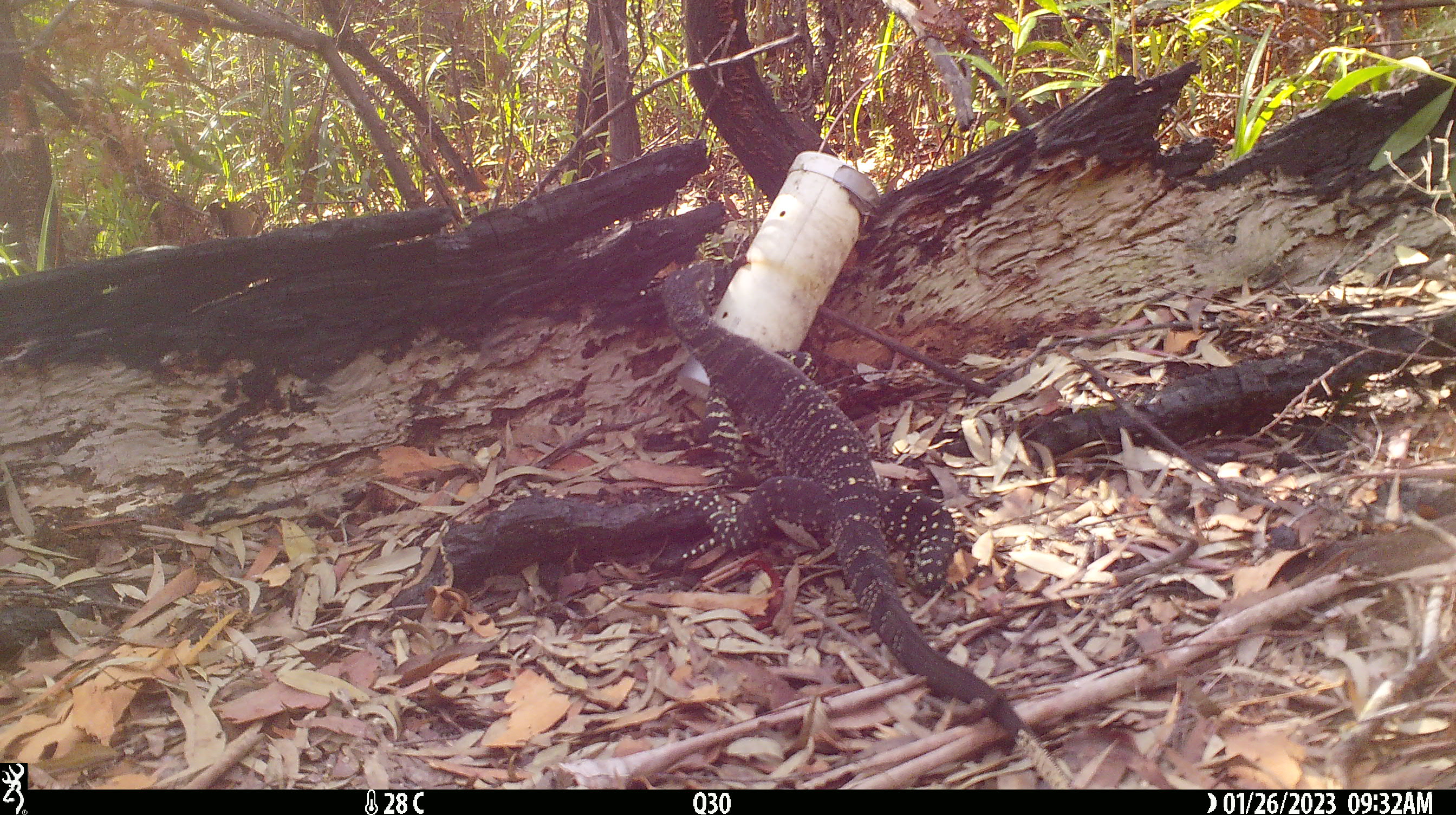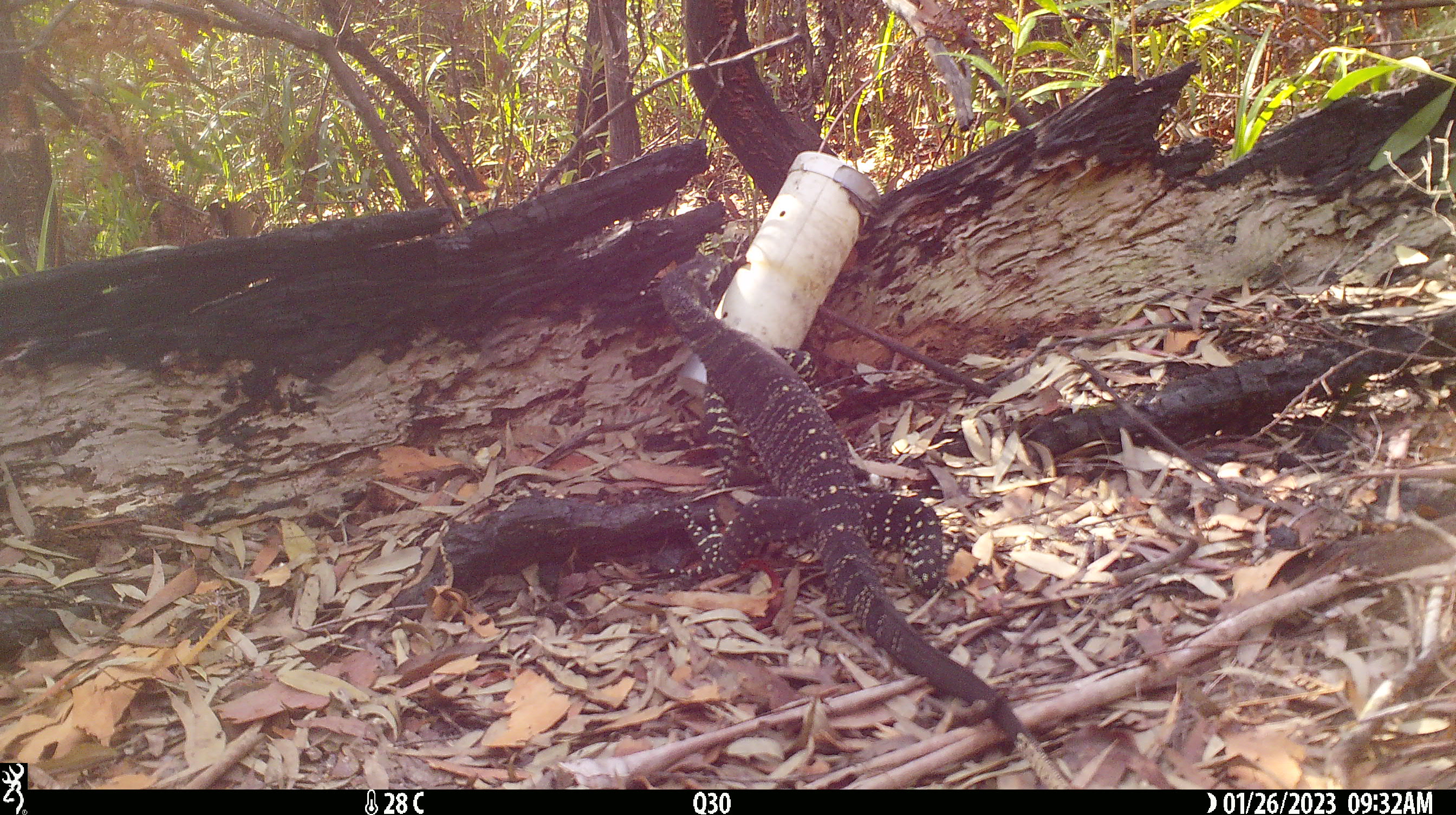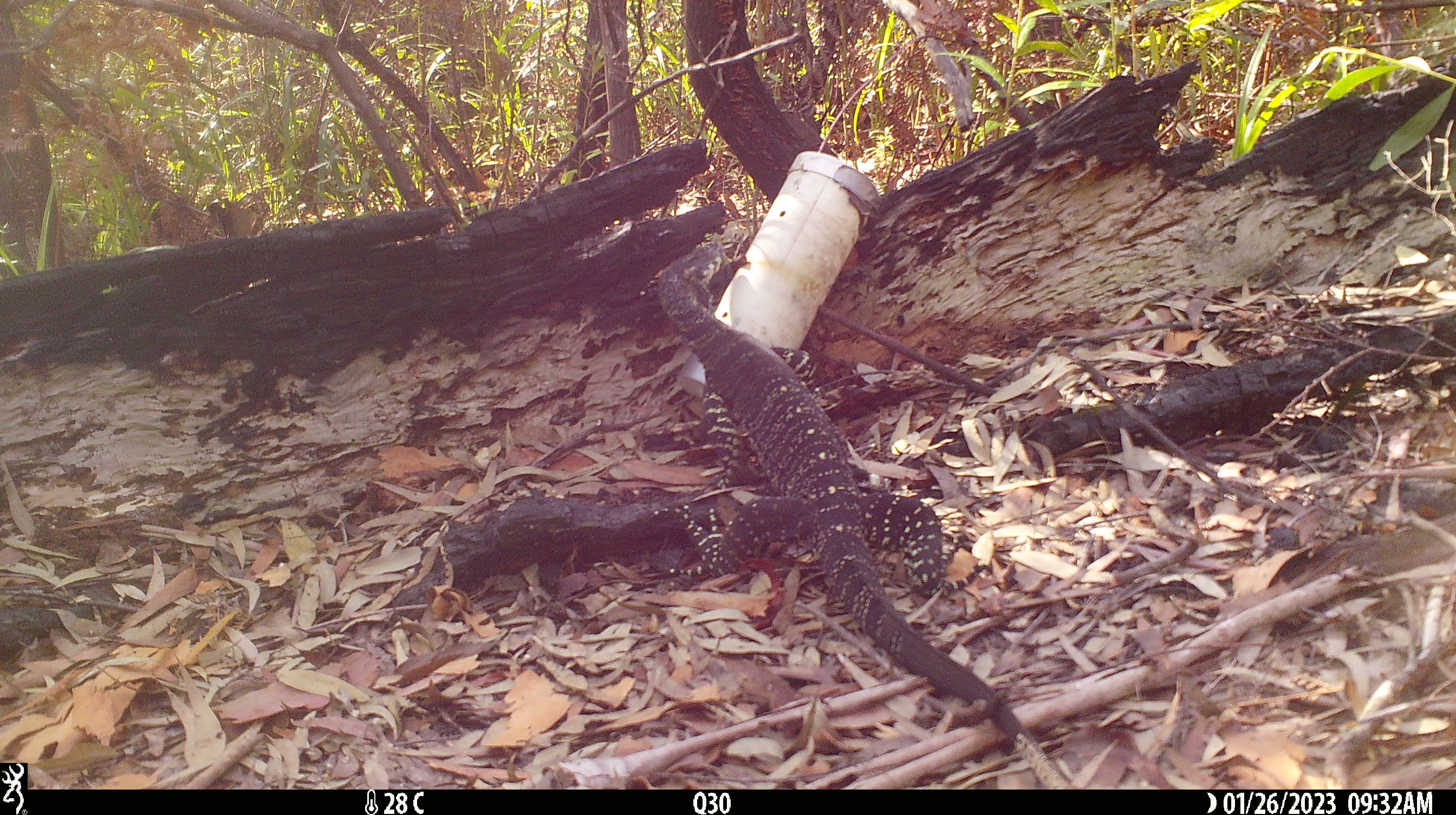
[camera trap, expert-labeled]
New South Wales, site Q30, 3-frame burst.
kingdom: Animalia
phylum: Chordata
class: Reptilia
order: Squamata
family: Varanidae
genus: Varanus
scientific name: Varanus varius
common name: lace monitor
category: goanna